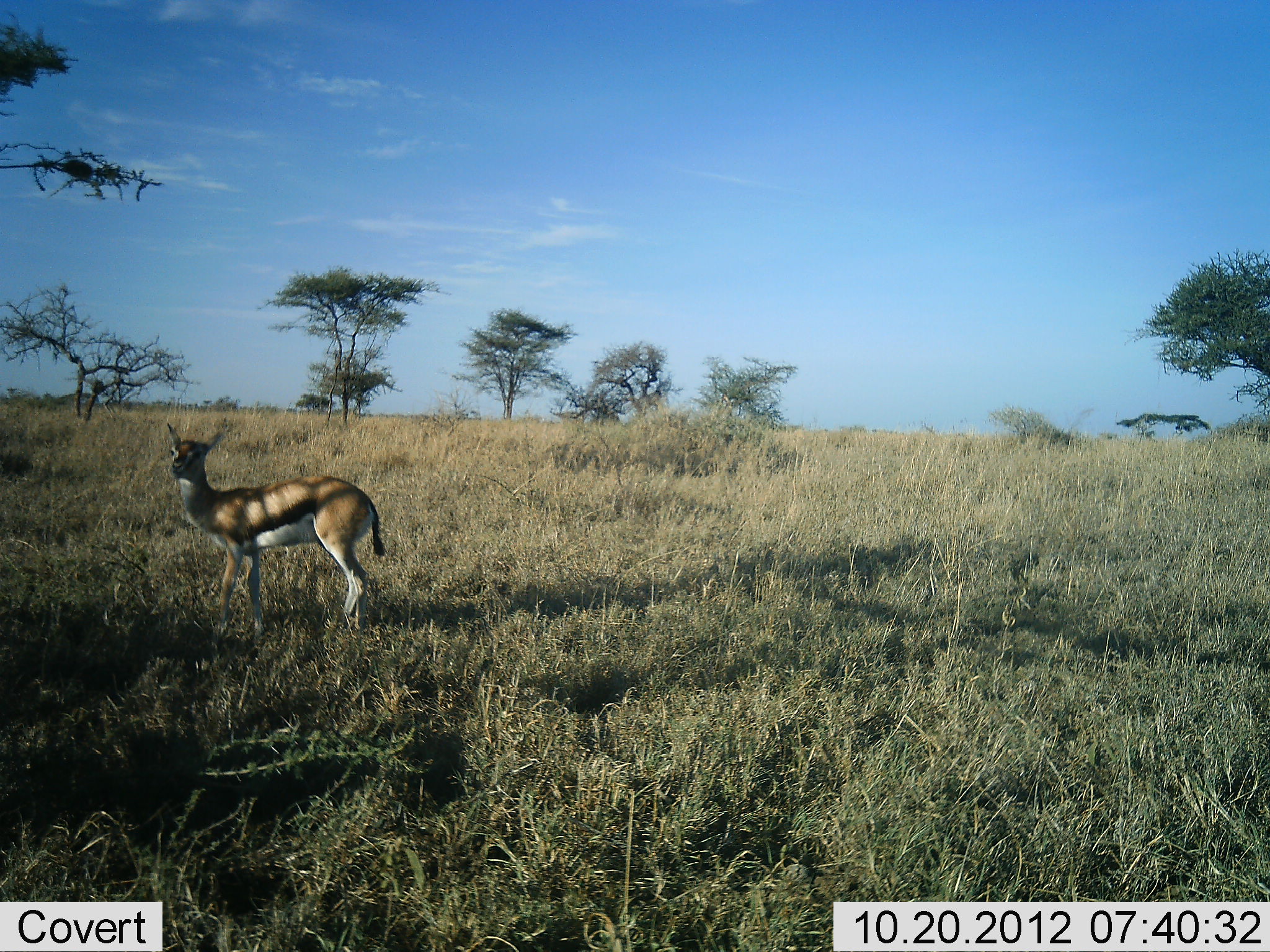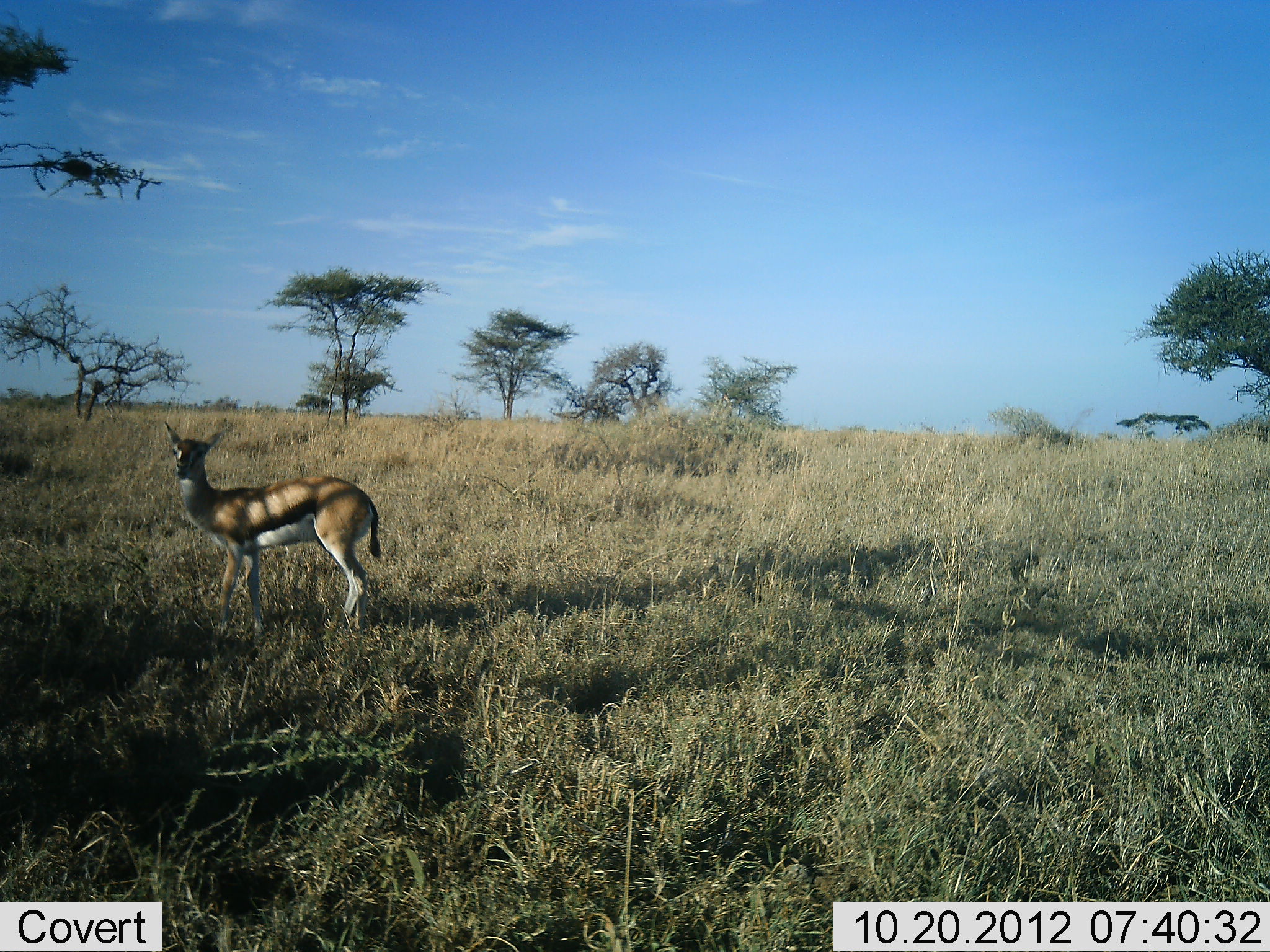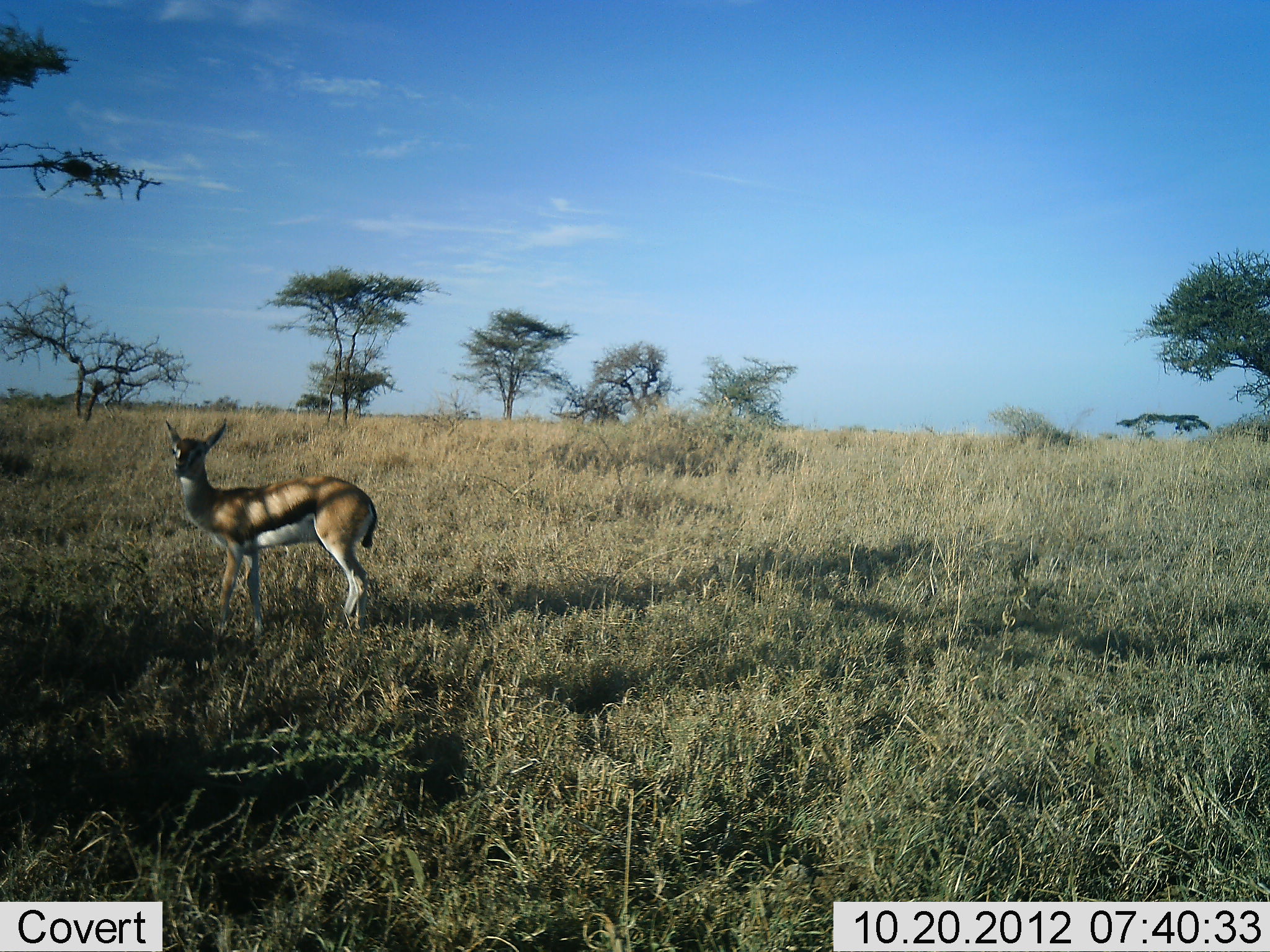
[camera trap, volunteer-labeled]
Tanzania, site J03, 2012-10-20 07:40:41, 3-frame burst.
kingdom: Animalia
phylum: Chordata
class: Mammalia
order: Artiodactyla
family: Bovidae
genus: Eudorcas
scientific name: Eudorcas thomsonii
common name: thomson's gazelle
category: gazellethomsons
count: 1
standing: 100%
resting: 0%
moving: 0%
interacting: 0%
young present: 0%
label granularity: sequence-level